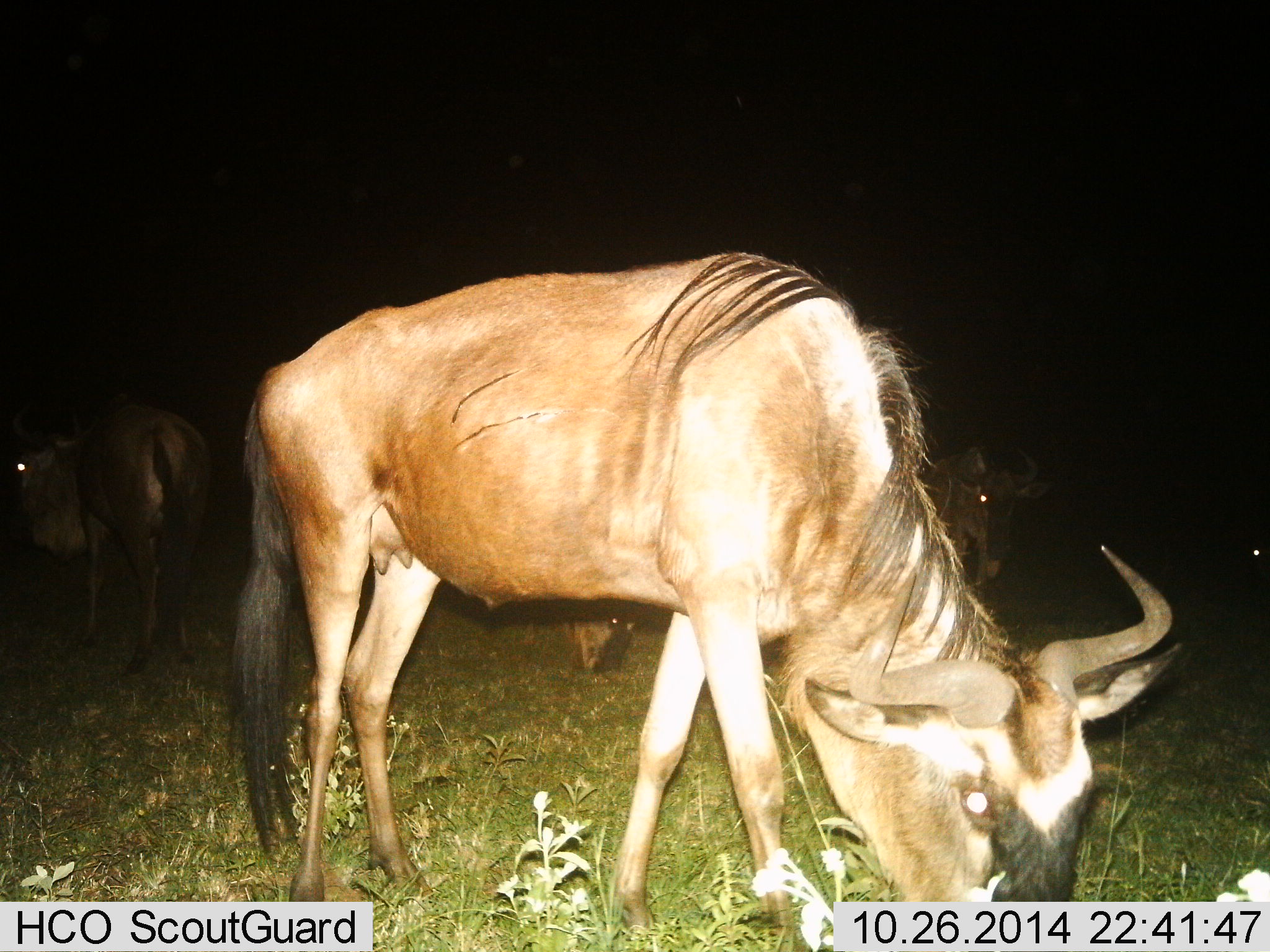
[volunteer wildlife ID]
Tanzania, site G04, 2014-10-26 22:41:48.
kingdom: Animalia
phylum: Chordata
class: Mammalia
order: Artiodactyla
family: Bovidae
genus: Connochaetes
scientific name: Connochaetes taurinus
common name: blue wildebeest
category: wildebeest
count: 5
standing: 60%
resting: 0%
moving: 20%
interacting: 0%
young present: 0%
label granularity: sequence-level